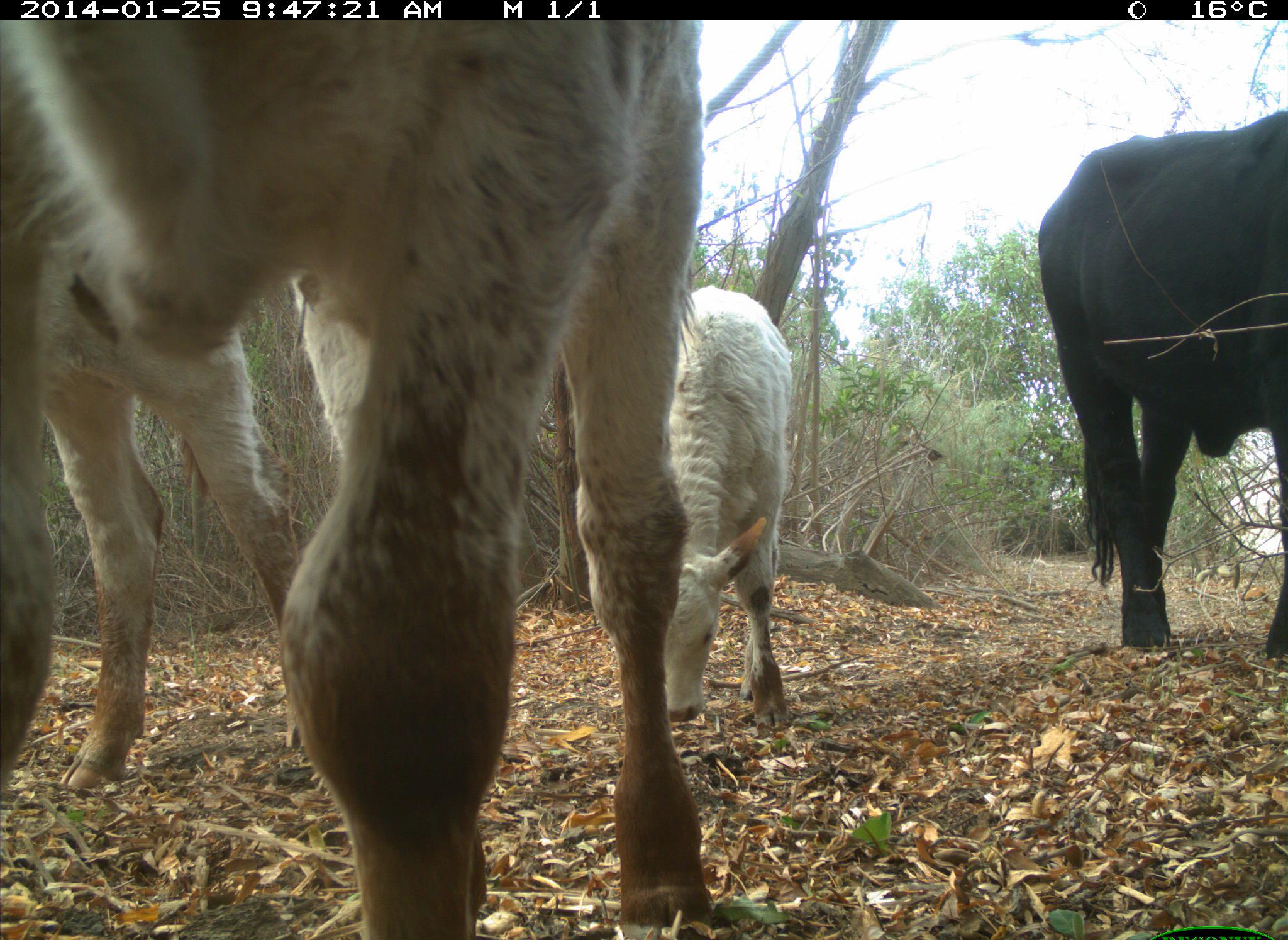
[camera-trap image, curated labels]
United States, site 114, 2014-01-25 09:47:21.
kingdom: Animalia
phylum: Chordata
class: Mammalia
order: Artiodactyla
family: Bovidae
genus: Bos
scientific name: Bos taurus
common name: cow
Cow (Bos taurus).